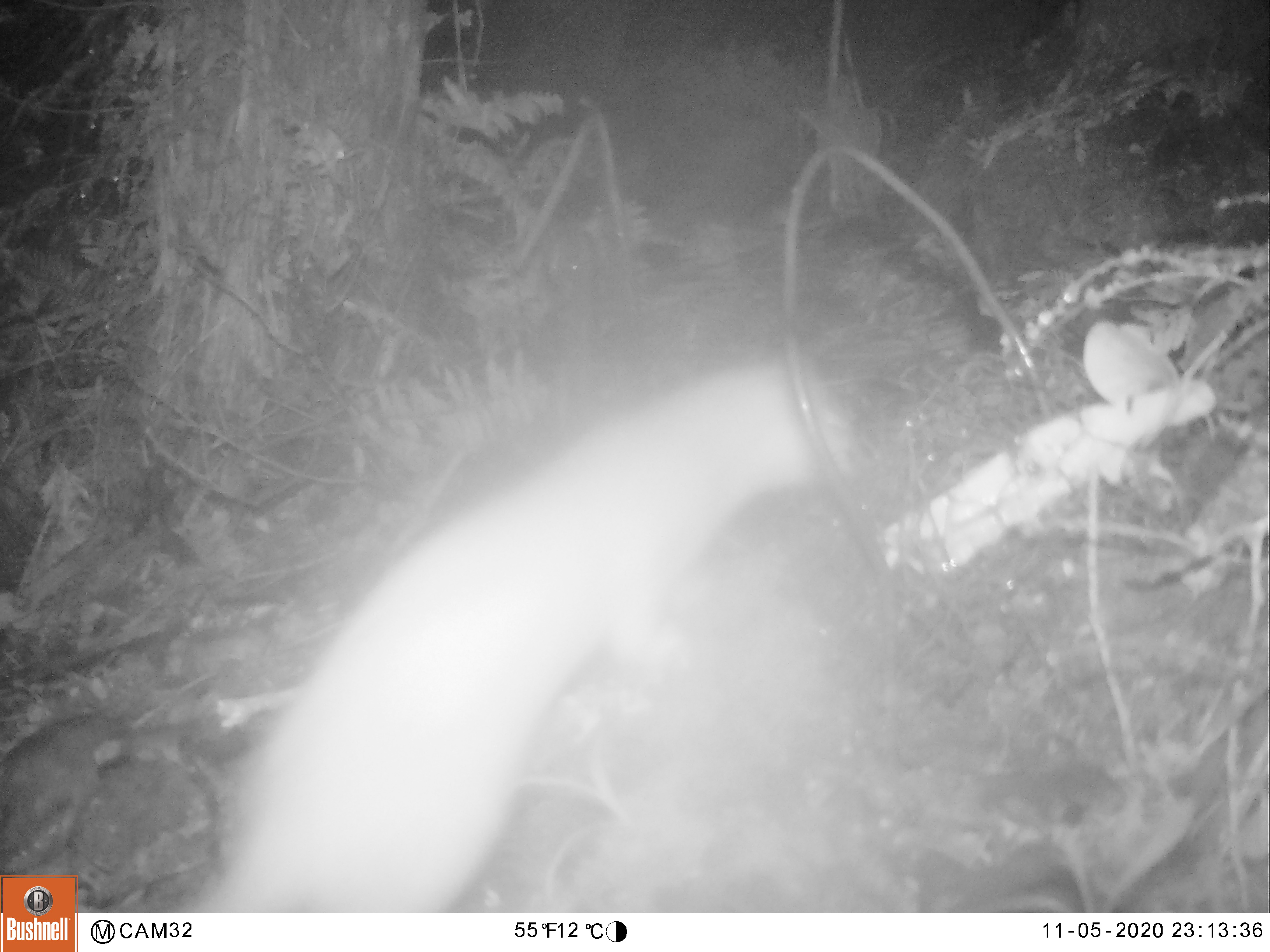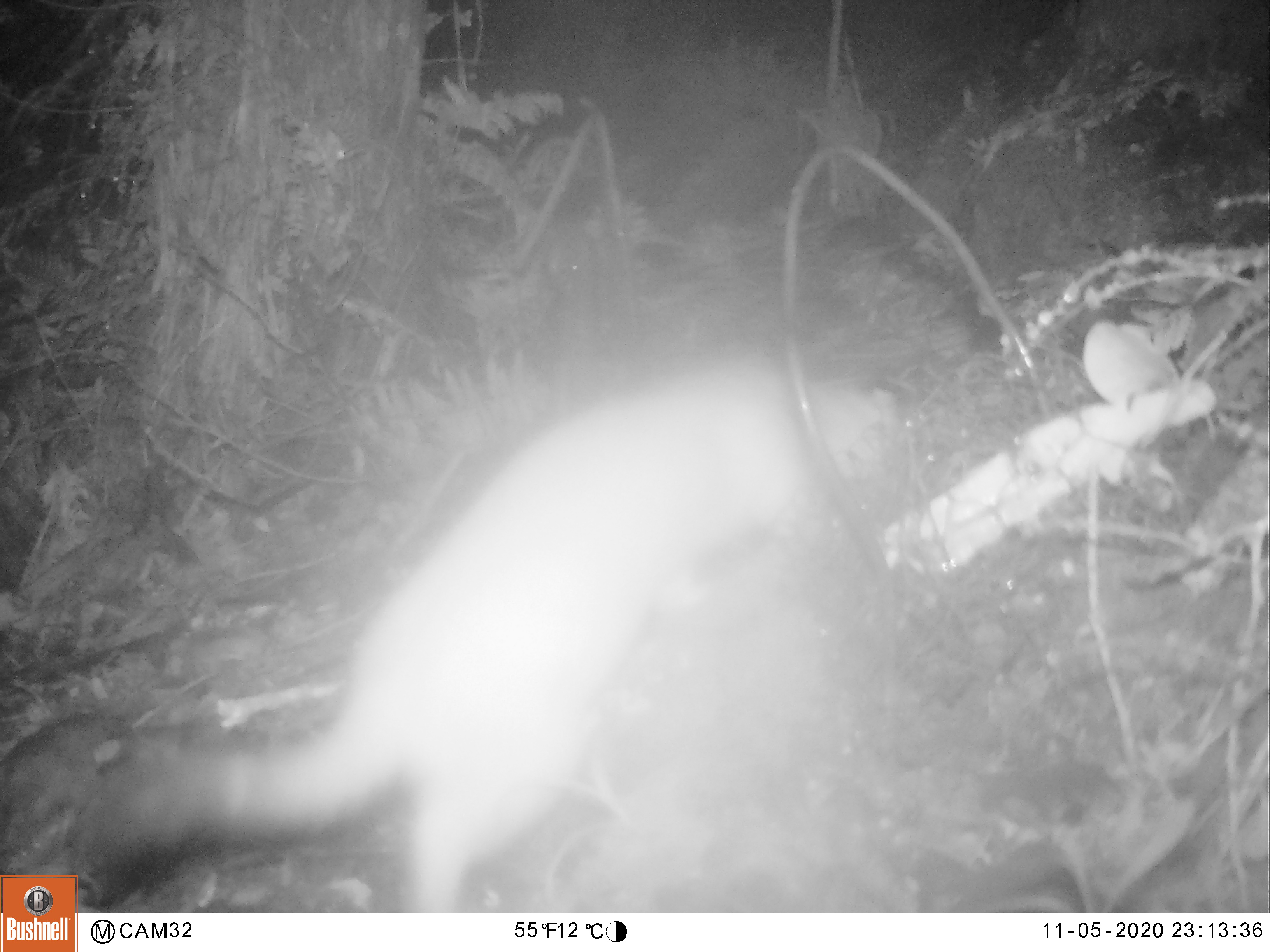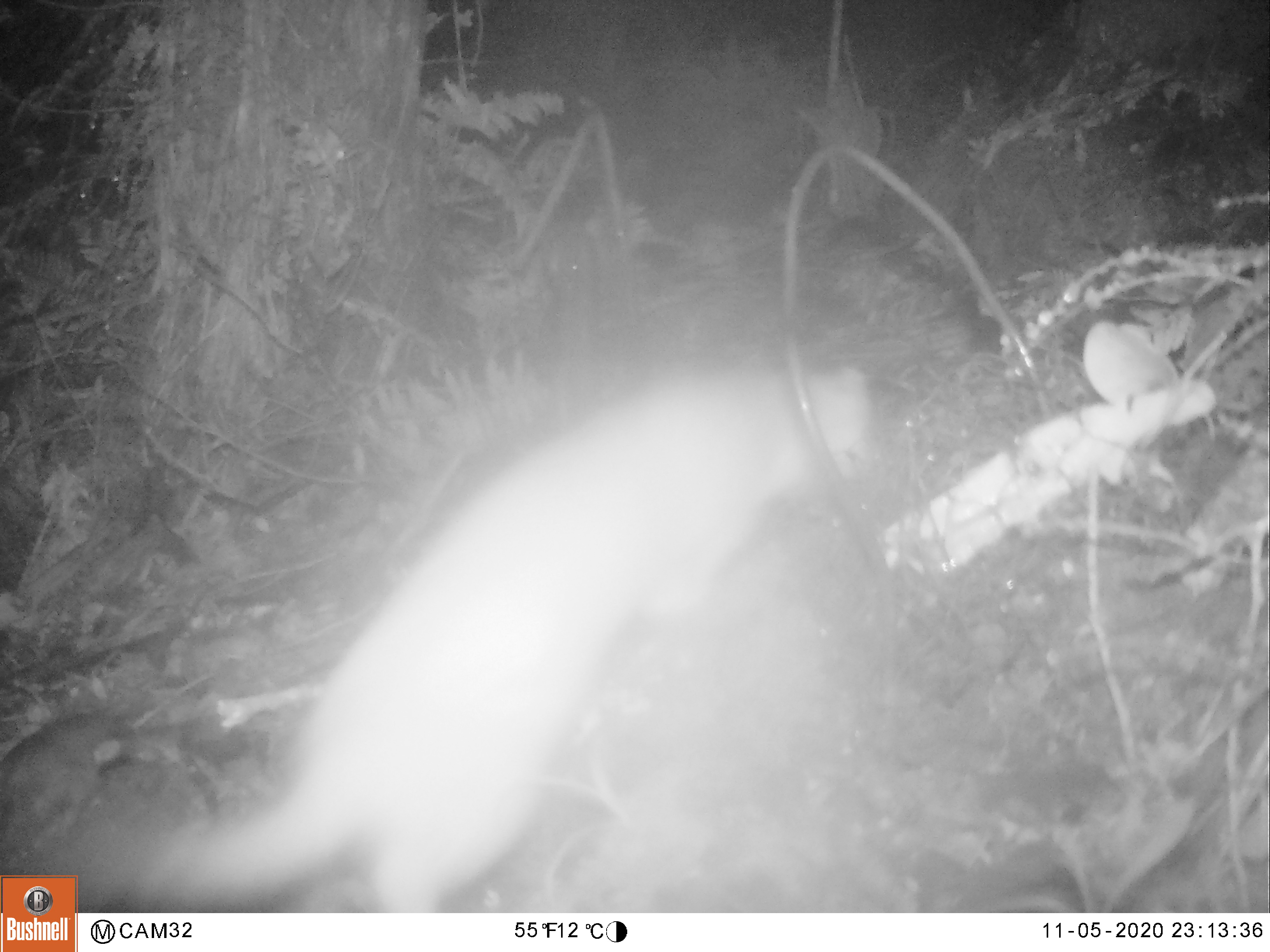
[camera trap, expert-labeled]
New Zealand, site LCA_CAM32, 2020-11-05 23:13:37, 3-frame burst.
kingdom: Animalia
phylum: Chordata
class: Mammalia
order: Carnivora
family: Mustelidae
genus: Mustela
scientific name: Mustela erminea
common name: stoat